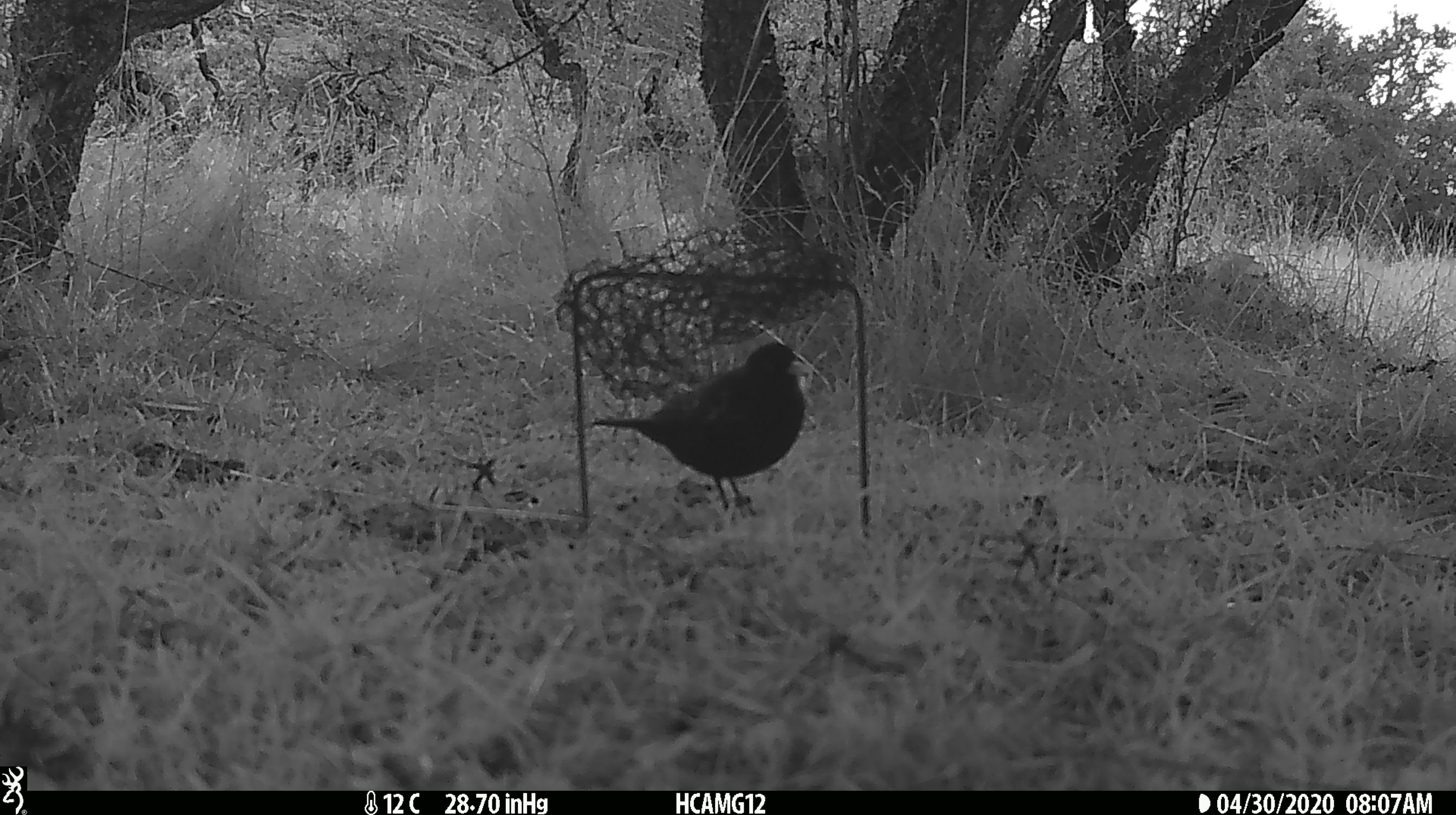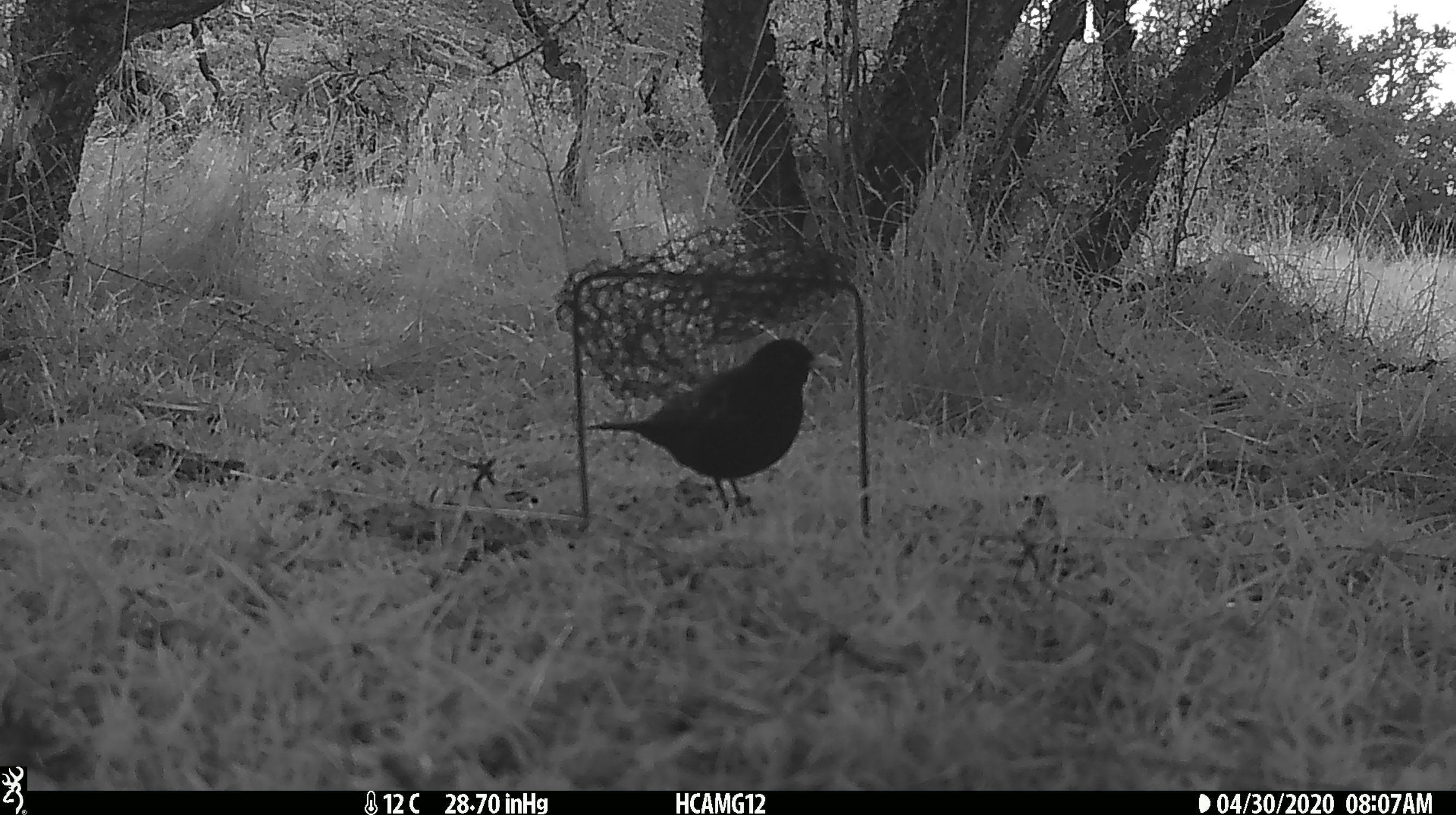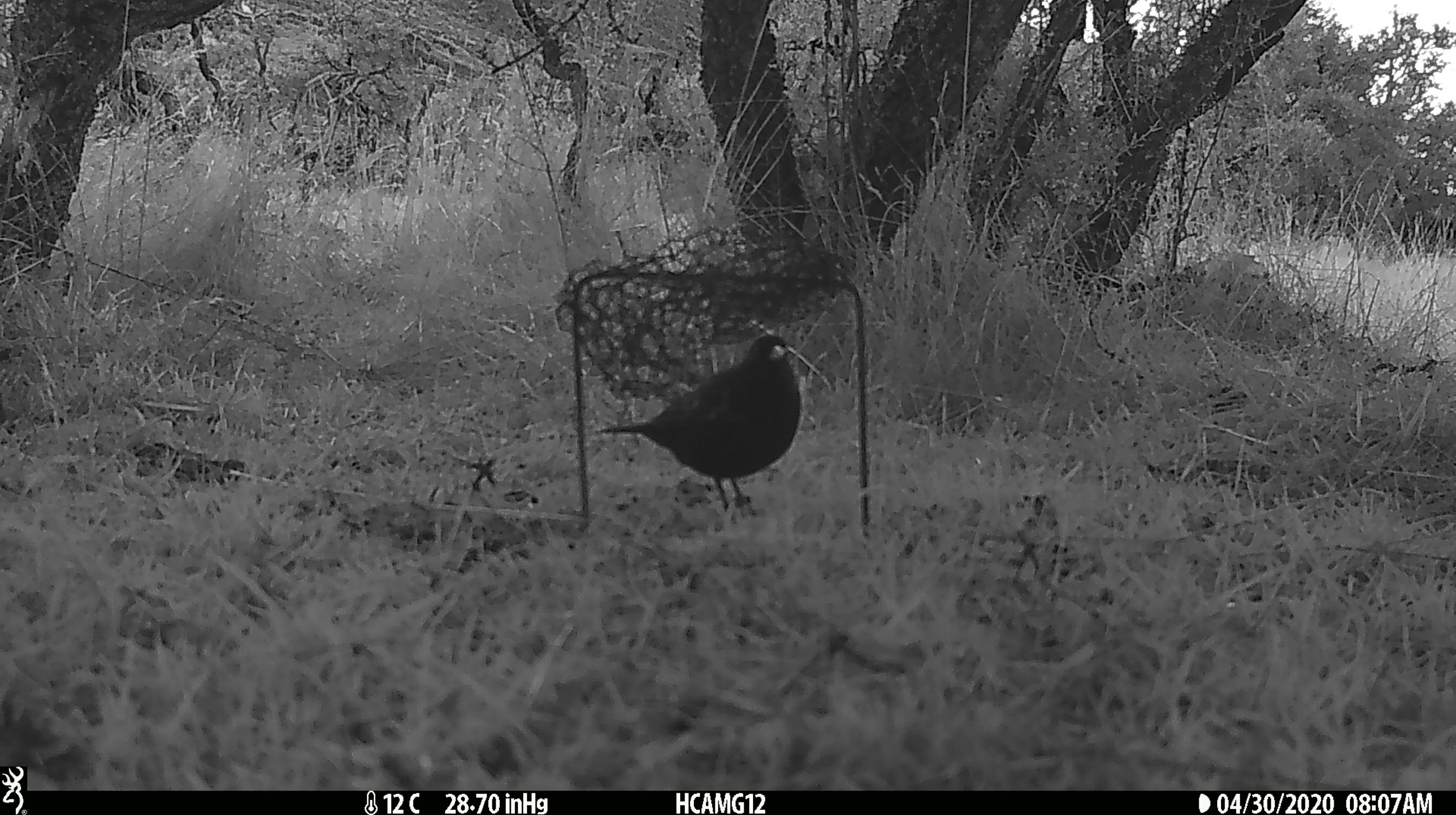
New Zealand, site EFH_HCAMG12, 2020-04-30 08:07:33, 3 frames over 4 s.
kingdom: Animalia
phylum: Chordata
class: Aves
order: Passeriformes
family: Turdidae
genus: Turdus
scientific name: Turdus merula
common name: eurasian blackbird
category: blackbird